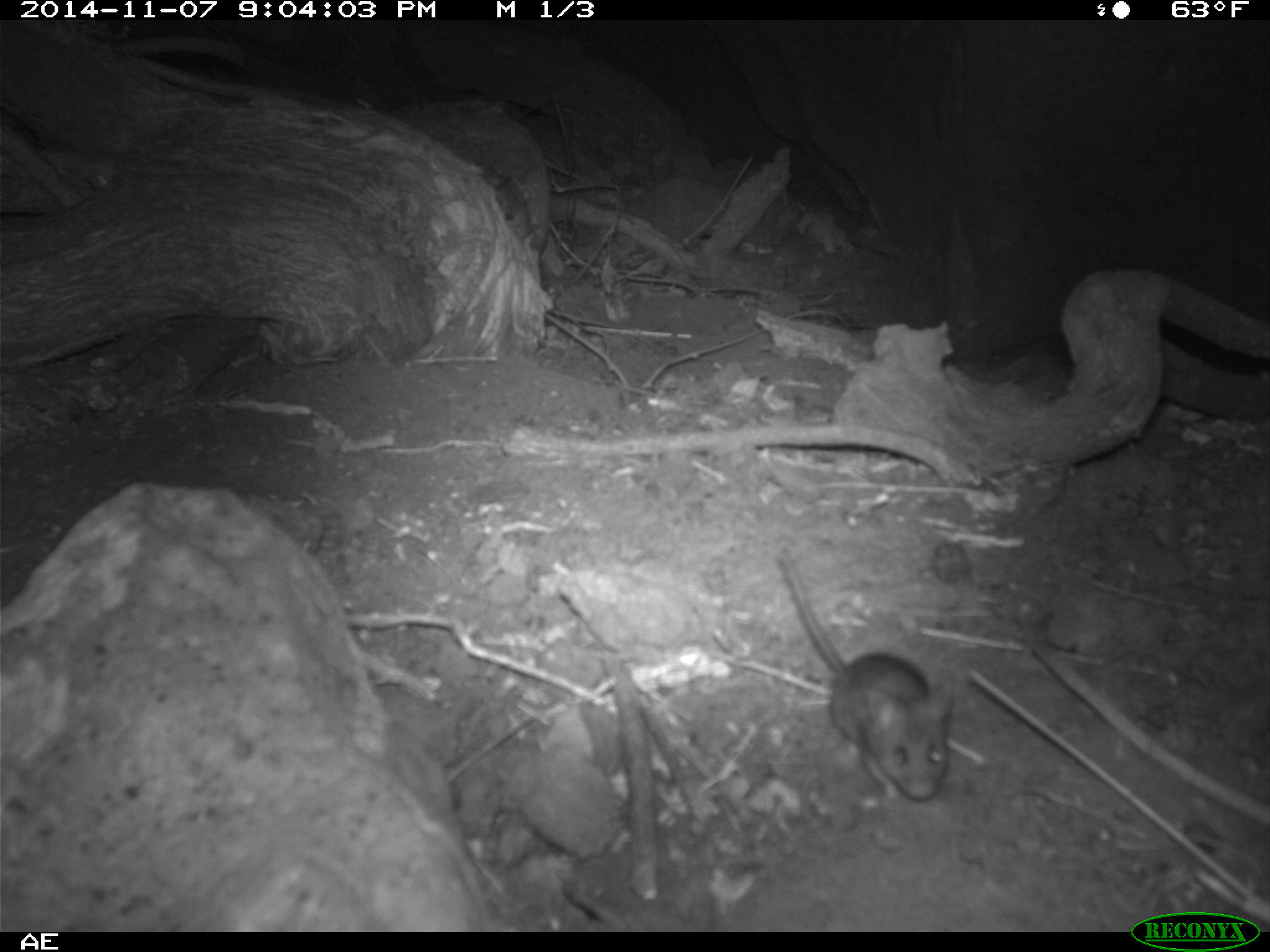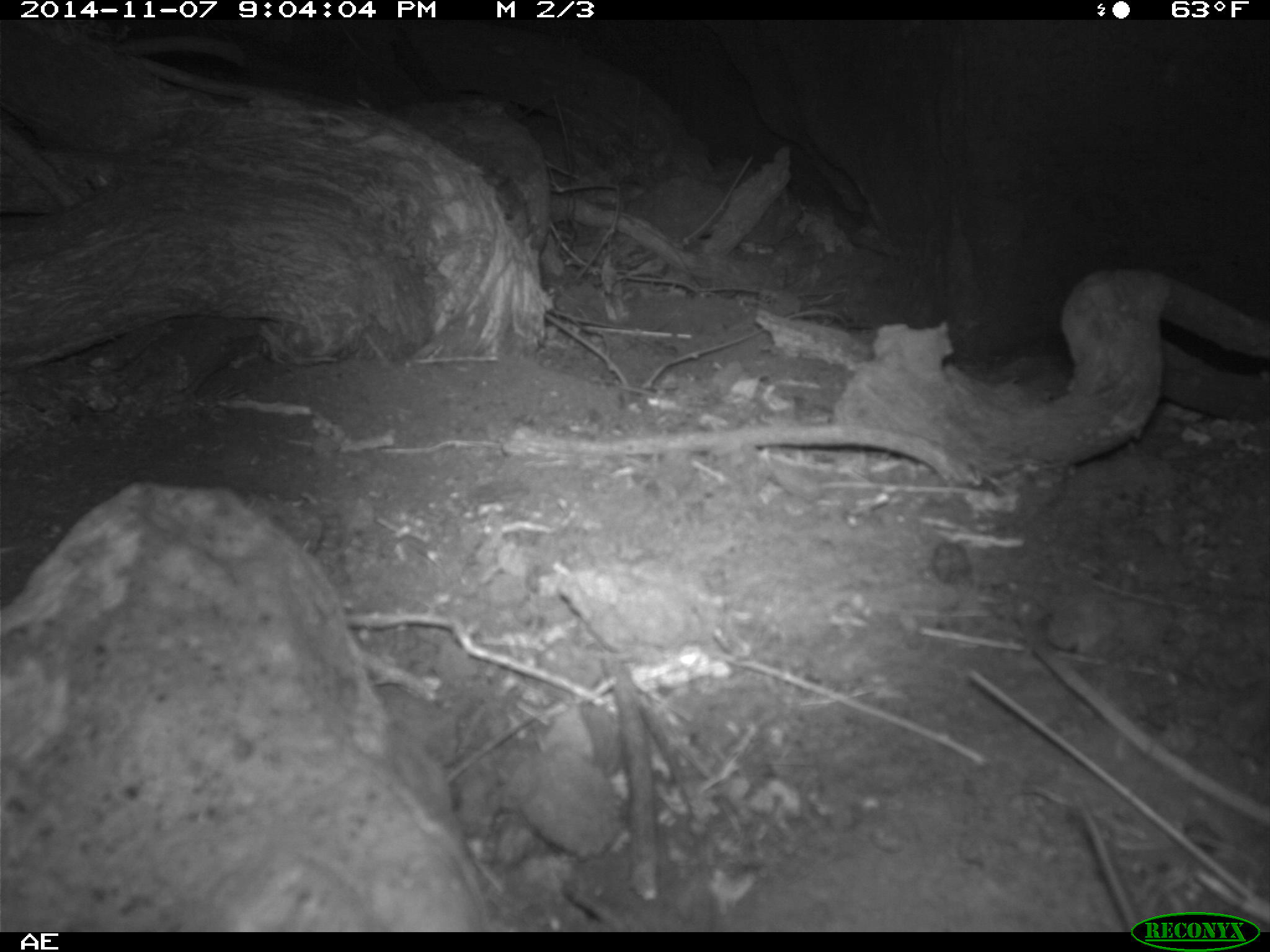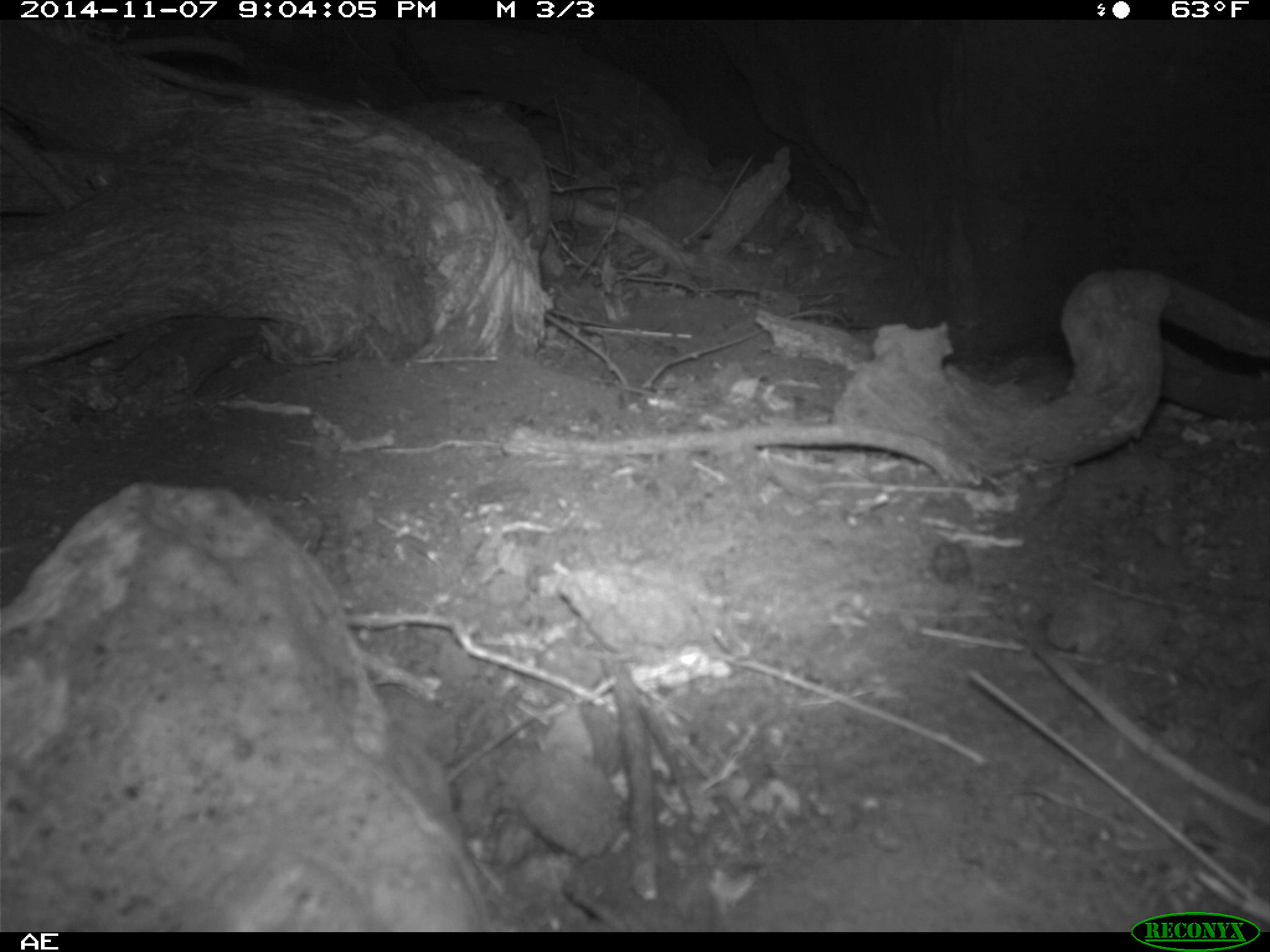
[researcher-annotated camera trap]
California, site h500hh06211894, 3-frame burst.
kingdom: Animalia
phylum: Chordata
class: Mammalia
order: Rodentia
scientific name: Rodentia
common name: rodent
Rodent (Rodentia).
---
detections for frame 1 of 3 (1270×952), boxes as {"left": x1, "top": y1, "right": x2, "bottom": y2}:
rodent: {"left": 776, "top": 545, "right": 956, "bottom": 800}